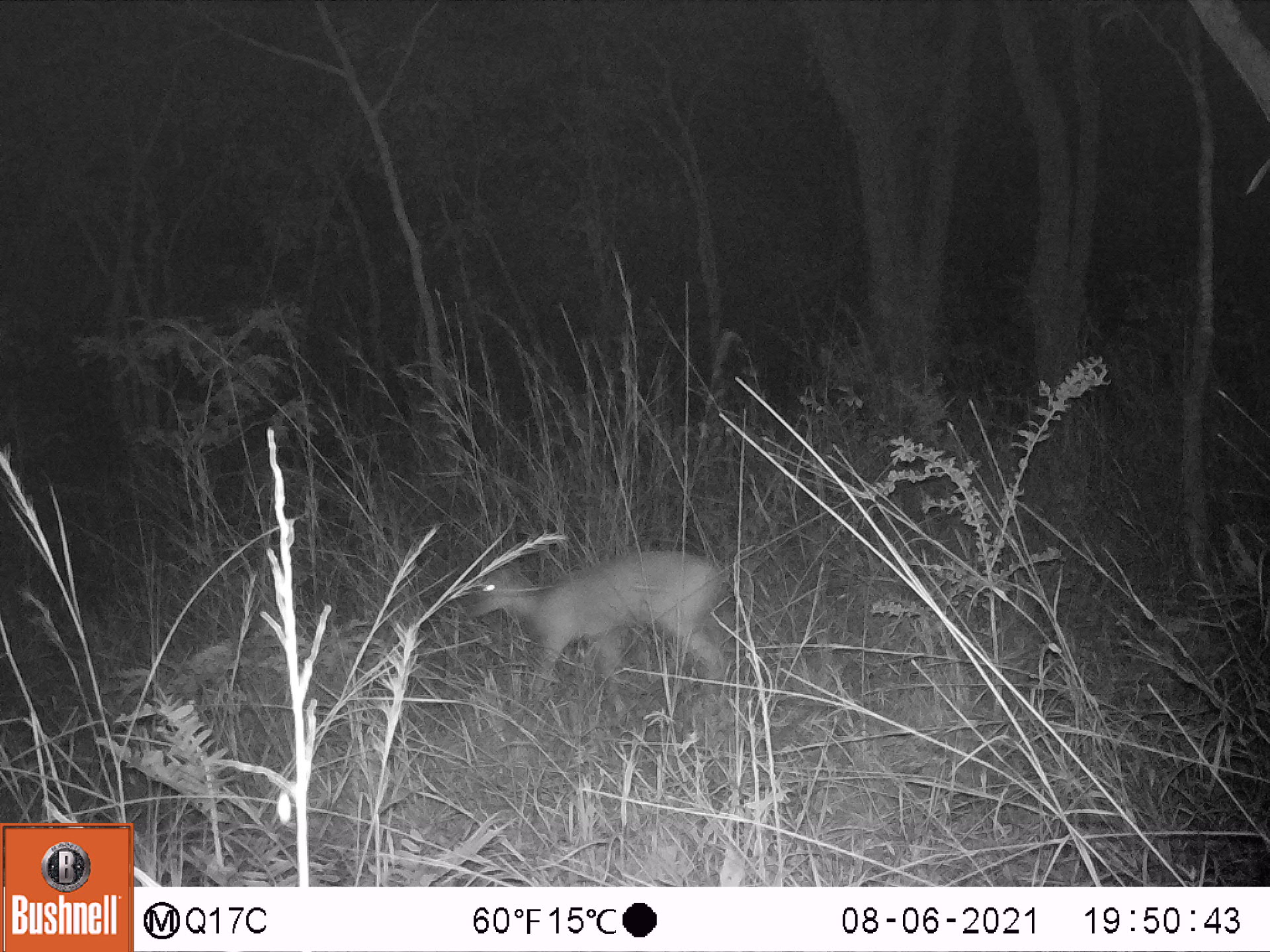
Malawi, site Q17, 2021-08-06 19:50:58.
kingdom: Animalia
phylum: Chordata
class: Mammalia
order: Artiodactyla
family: Bovidae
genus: Sylvicapra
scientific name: Sylvicapra grimmia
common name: common duiker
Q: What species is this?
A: Common duiker (Sylvicapra grimmia).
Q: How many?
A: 1.